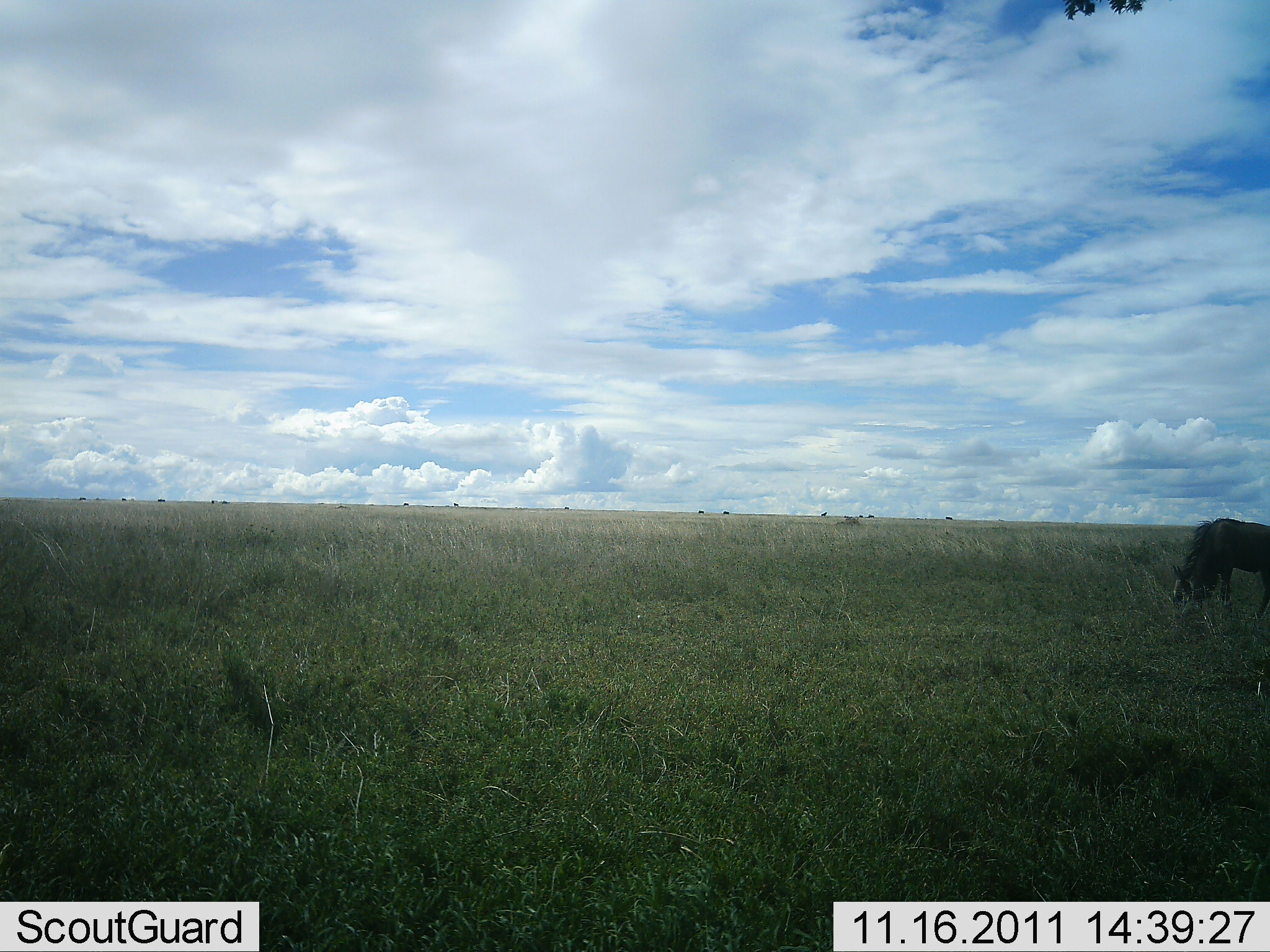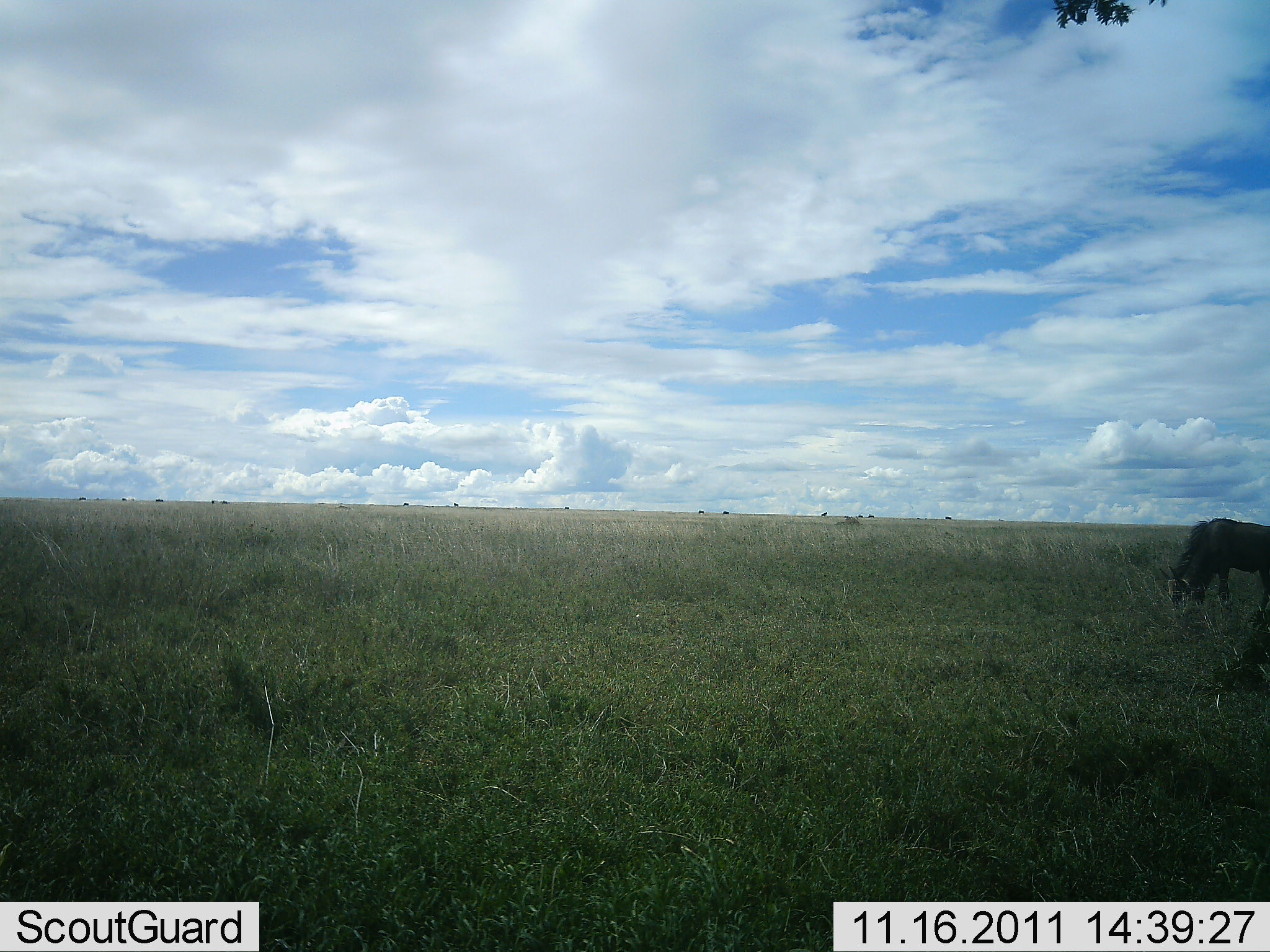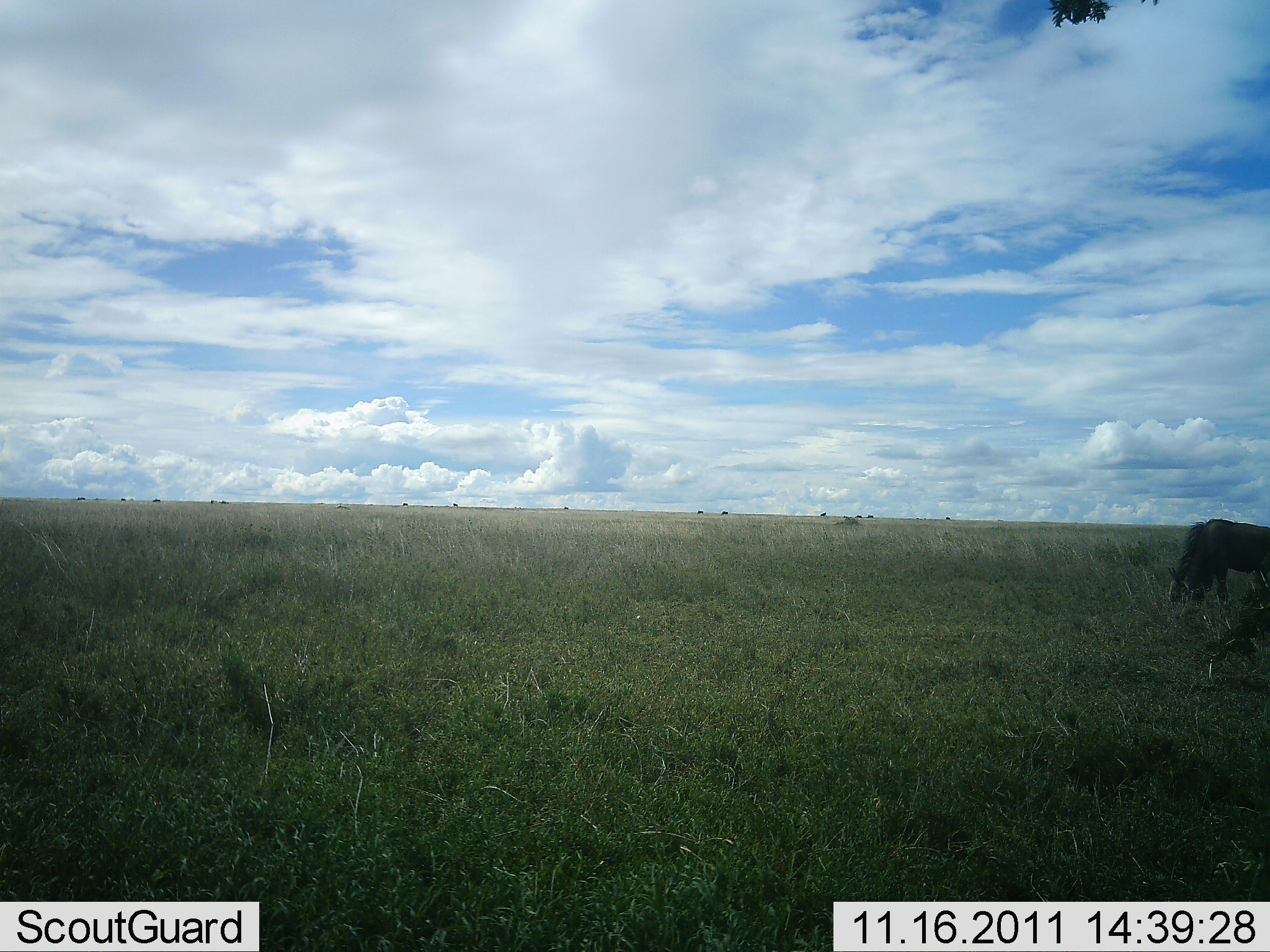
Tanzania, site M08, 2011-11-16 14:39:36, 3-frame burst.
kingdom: Animalia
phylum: Chordata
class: Mammalia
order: Artiodactyla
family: Bovidae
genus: Connochaetes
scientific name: Connochaetes taurinus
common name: blue wildebeest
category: wildebeest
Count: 1.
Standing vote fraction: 9%.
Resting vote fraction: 0%.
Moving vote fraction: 0%.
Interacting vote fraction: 0%.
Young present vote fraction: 0%.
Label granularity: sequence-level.